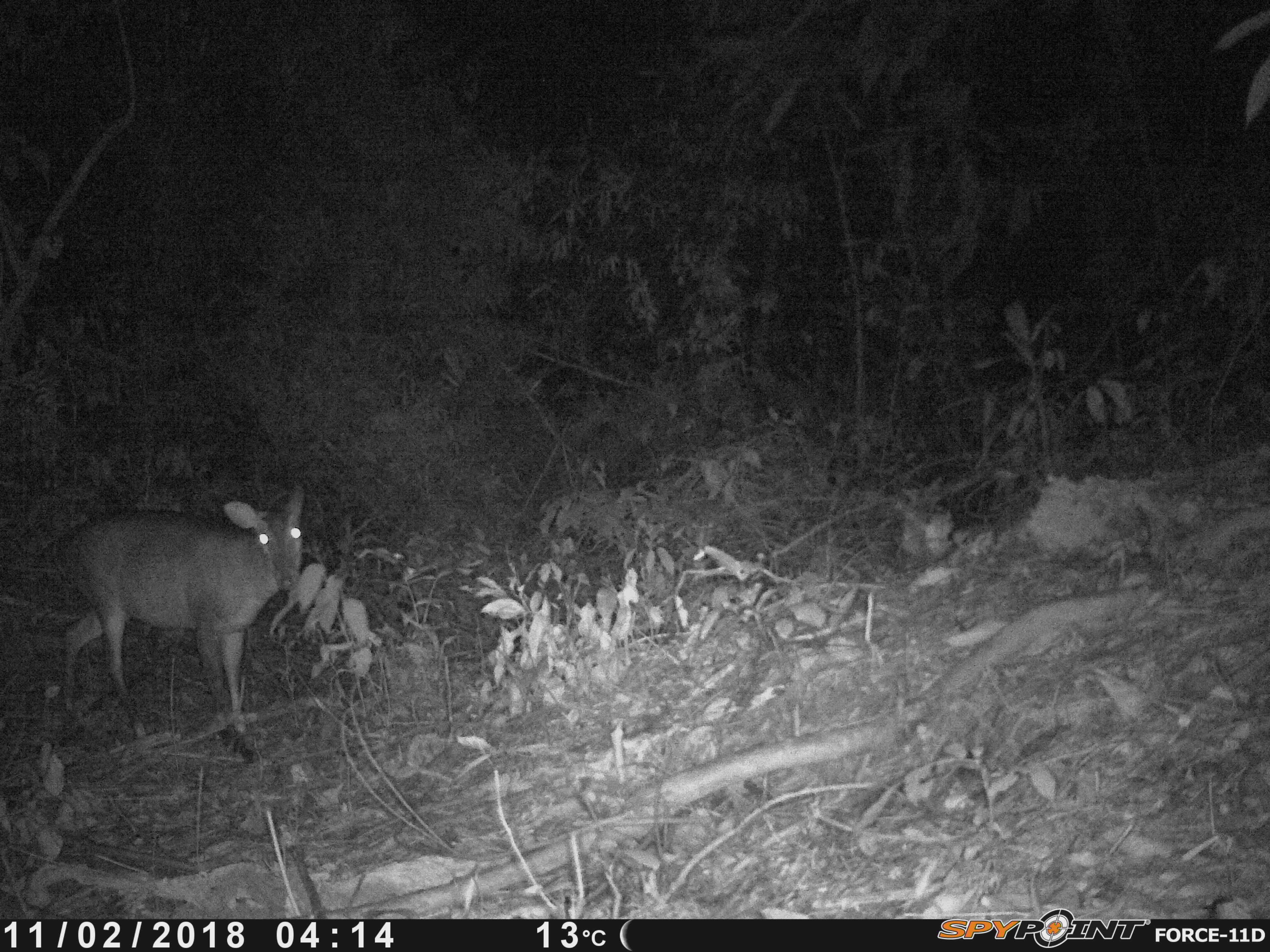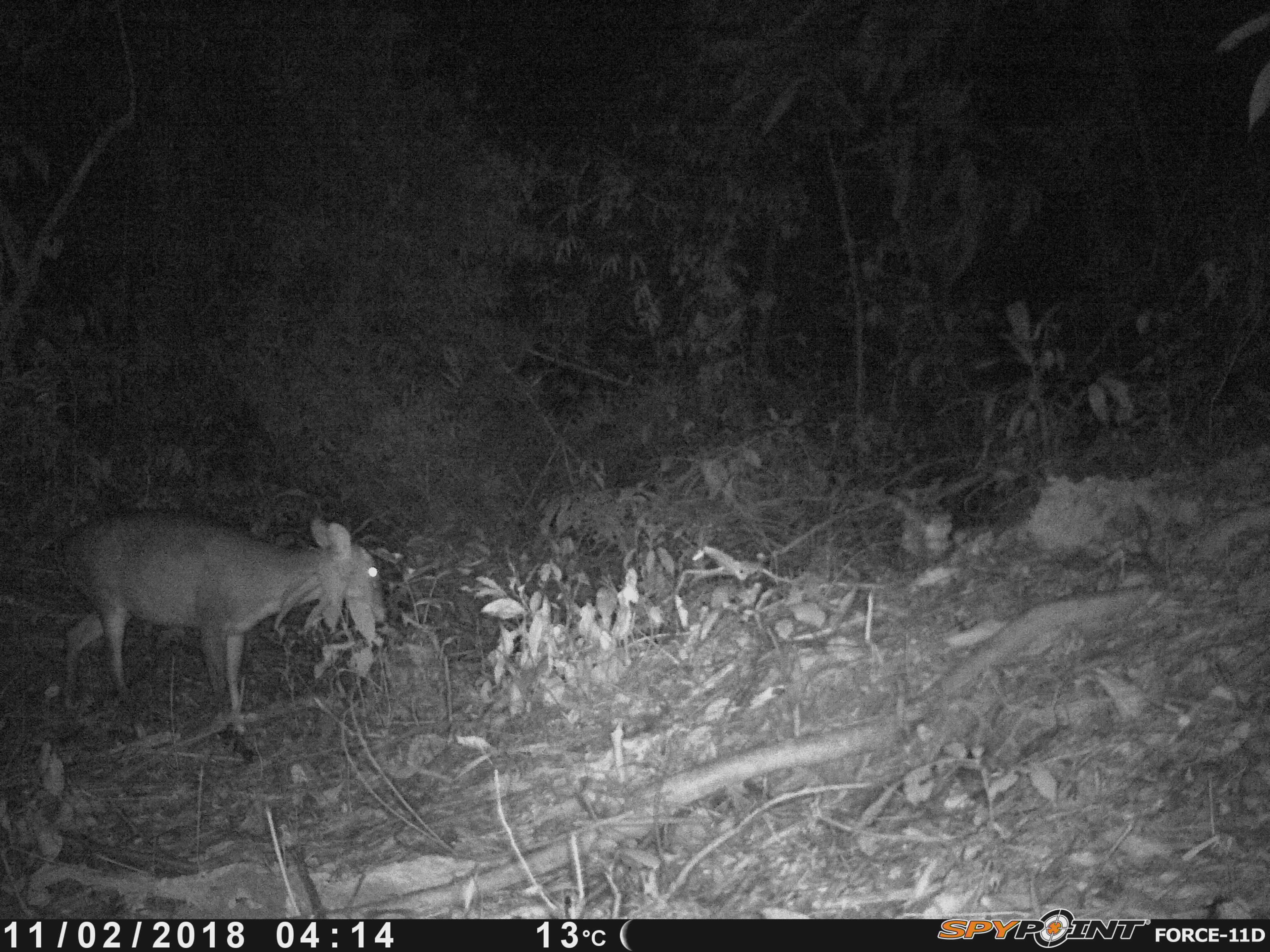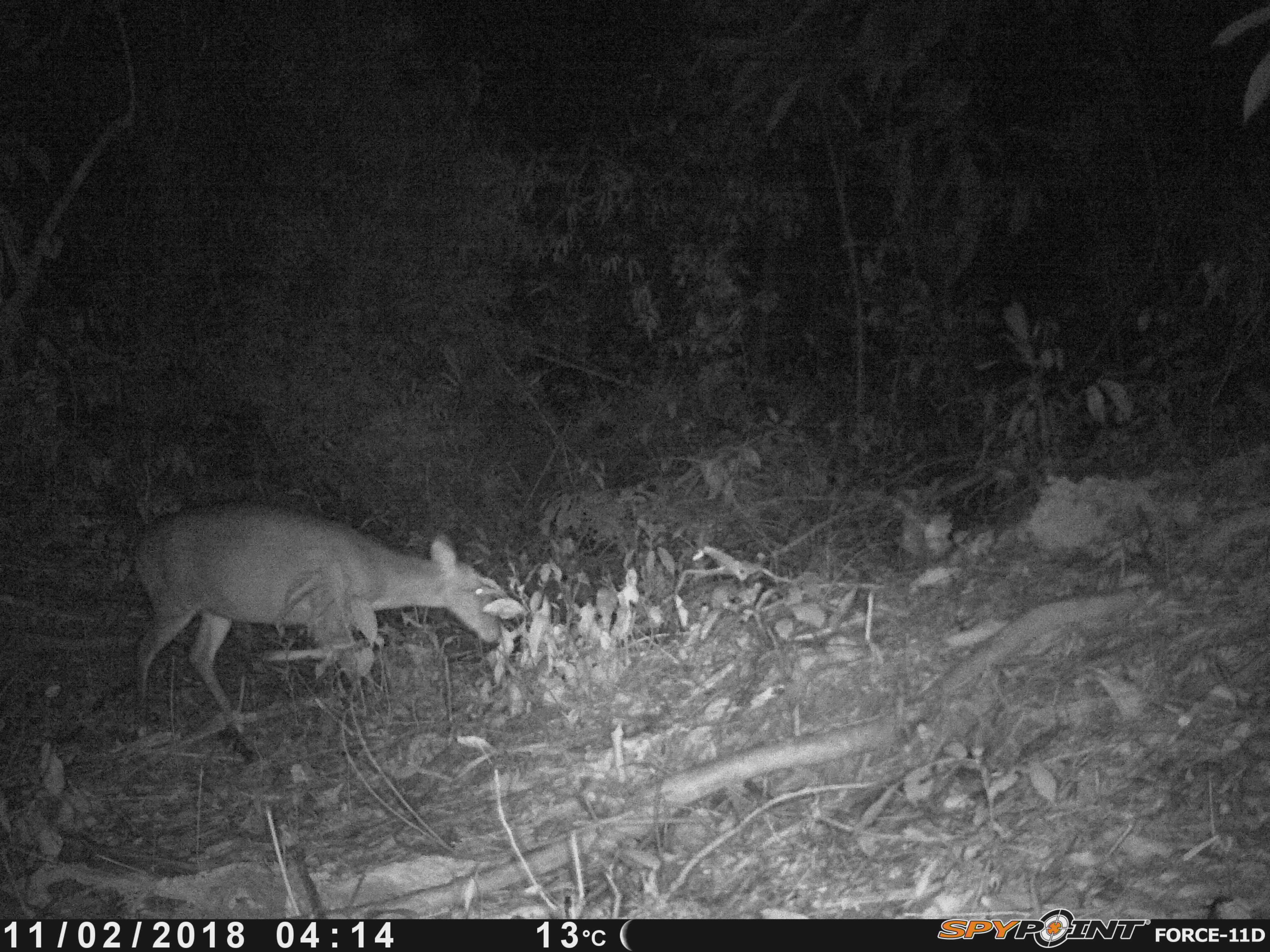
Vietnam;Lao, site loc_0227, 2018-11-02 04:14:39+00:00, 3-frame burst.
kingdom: Animalia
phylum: Chordata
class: Mammalia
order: Artiodactyla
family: Cervidae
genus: Muntiacus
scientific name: Muntiacus vuquangensis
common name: large-antlered muntjac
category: large antlered muntjac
Large antlered muntjac (large-antlered muntjac) (Muntiacus vuquangensis). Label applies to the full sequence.